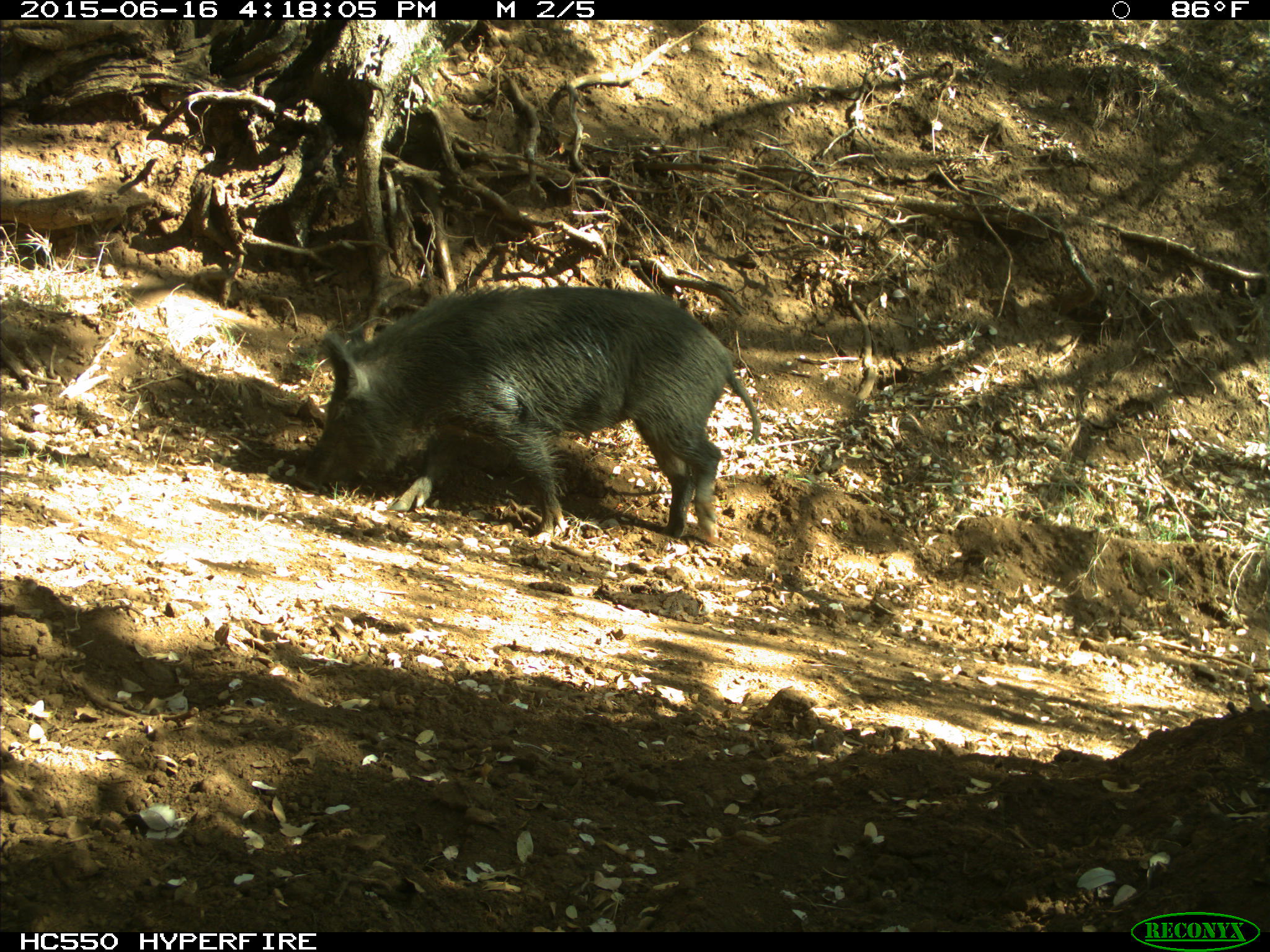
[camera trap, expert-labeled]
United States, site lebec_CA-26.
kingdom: Animalia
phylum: Chordata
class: Mammalia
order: Artiodactyla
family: Suidae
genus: Sus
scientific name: Sus scrofa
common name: wild boar